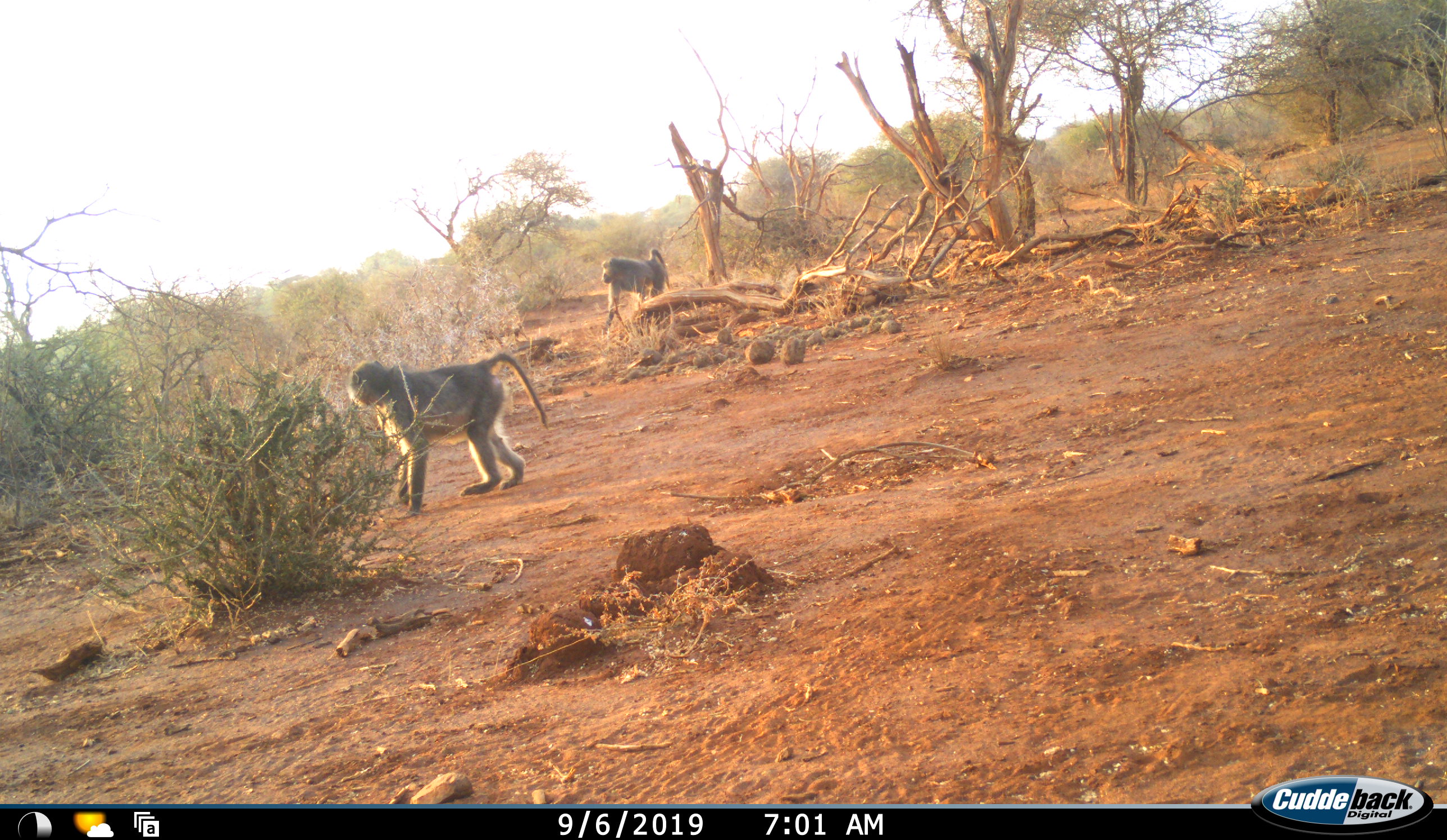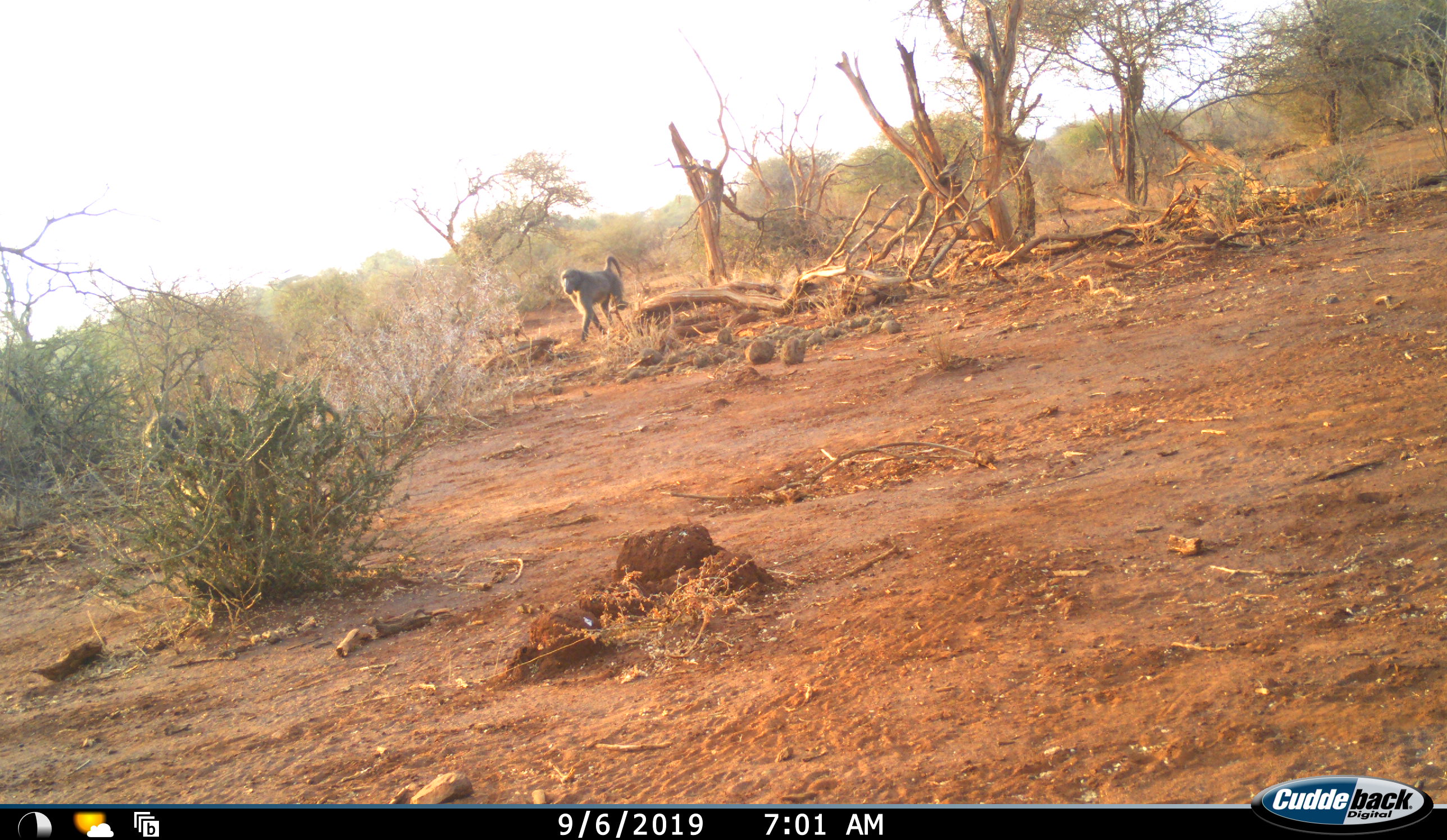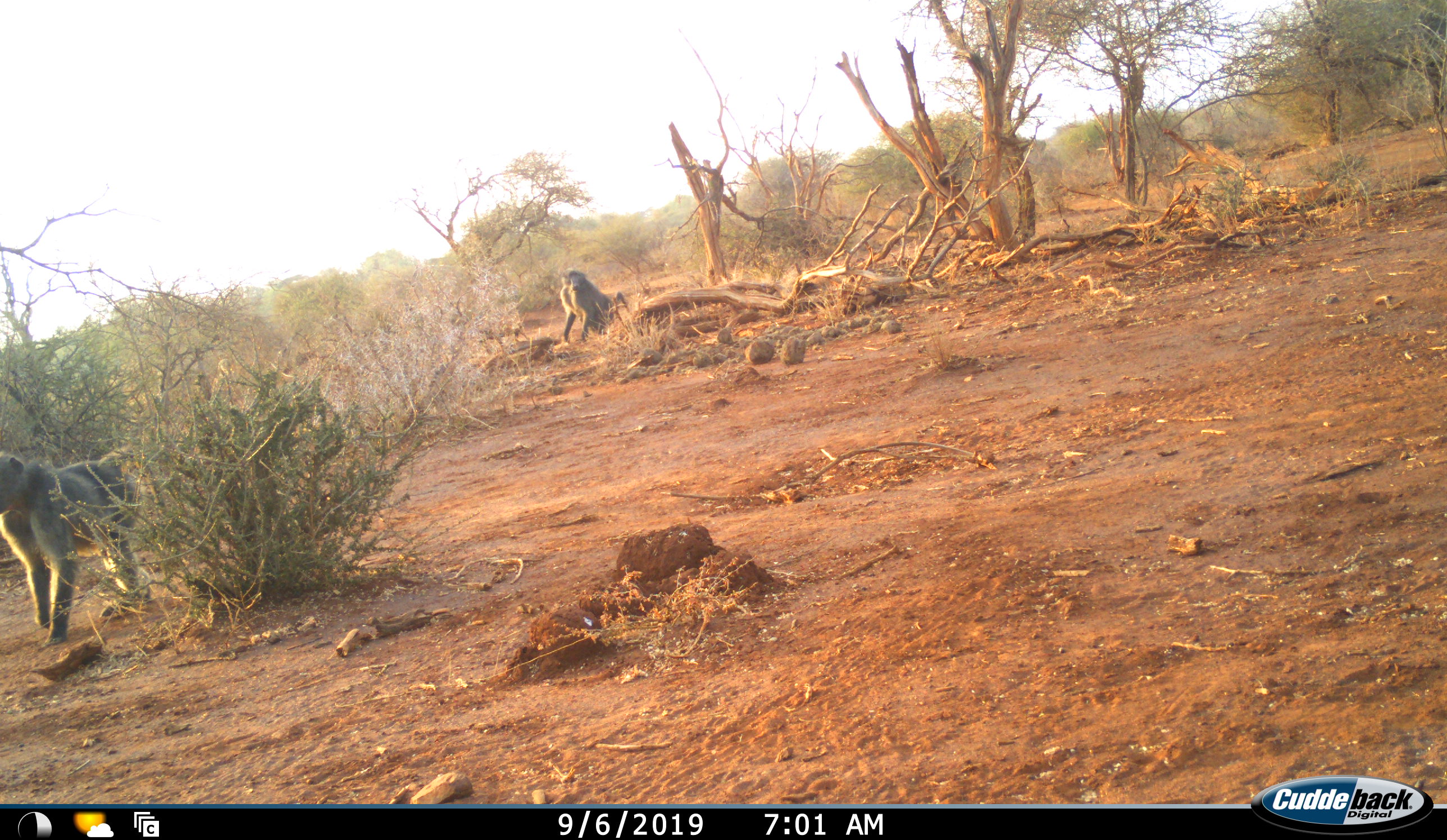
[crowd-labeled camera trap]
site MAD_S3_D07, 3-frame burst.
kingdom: Animalia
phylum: Chordata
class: Mammalia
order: Primates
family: Cercopithecidae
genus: Papio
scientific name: Papio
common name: baboon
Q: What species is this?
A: Baboon (Papio).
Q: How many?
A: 2.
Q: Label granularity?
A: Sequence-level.